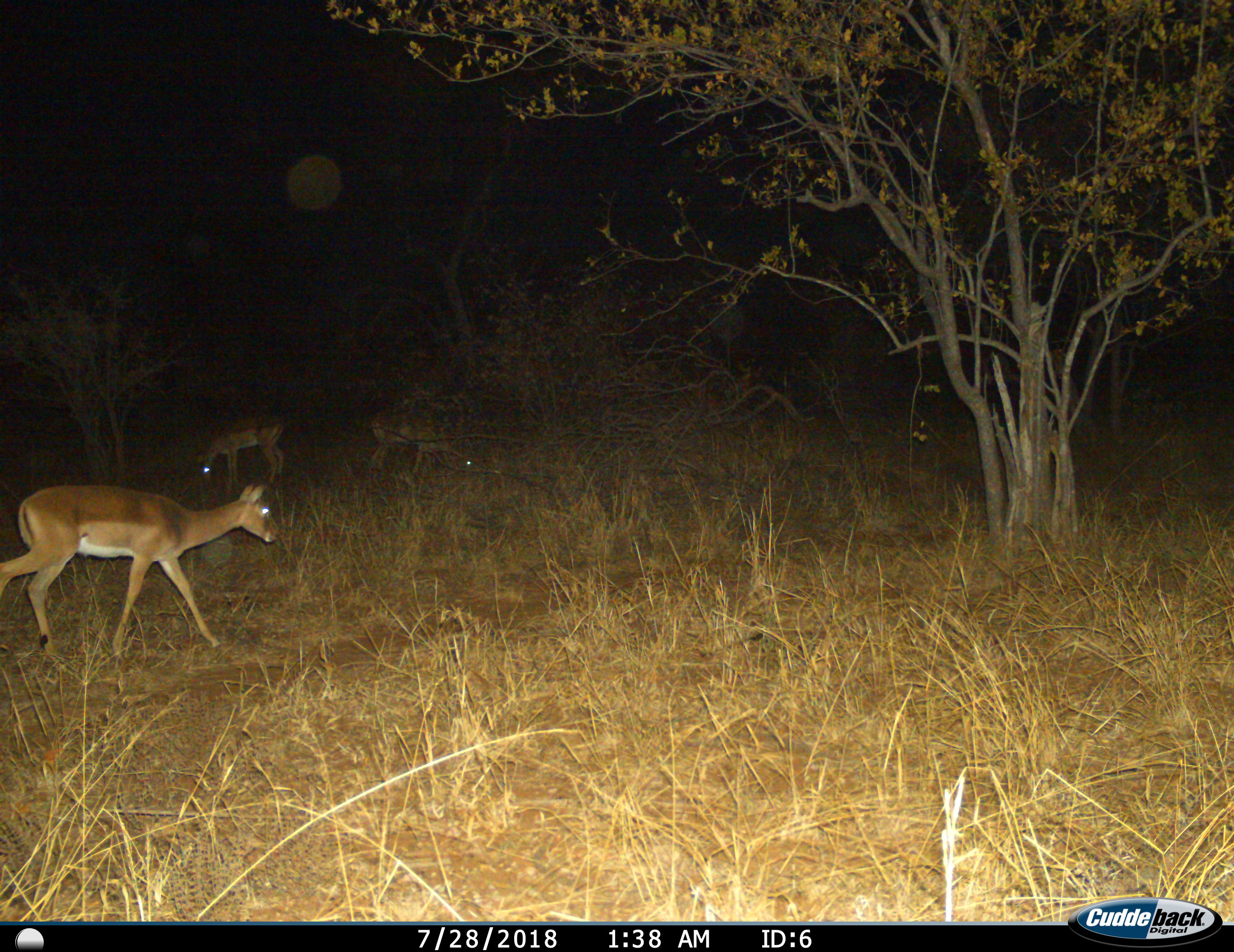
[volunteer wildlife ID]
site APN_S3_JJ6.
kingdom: Animalia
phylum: Chordata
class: Mammalia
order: Artiodactyla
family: Bovidae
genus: Aepyceros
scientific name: Aepyceros melampus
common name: impala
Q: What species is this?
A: Impala (Aepyceros melampus).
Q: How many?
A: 3.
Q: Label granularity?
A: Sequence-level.